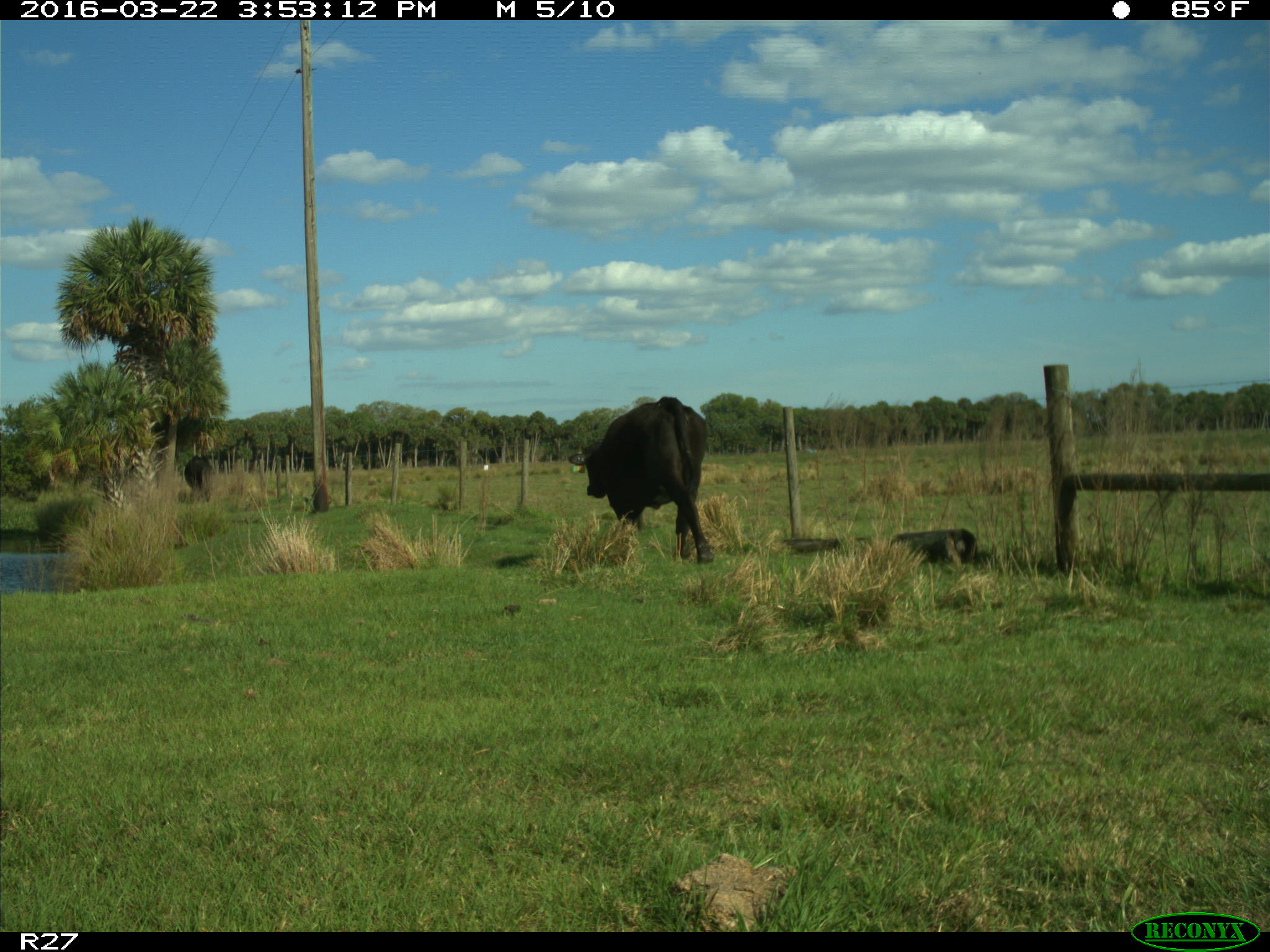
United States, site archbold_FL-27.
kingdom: Animalia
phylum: Chordata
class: Mammalia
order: Artiodactyla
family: Bovidae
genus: Bos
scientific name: Bos taurus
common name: domestic cow